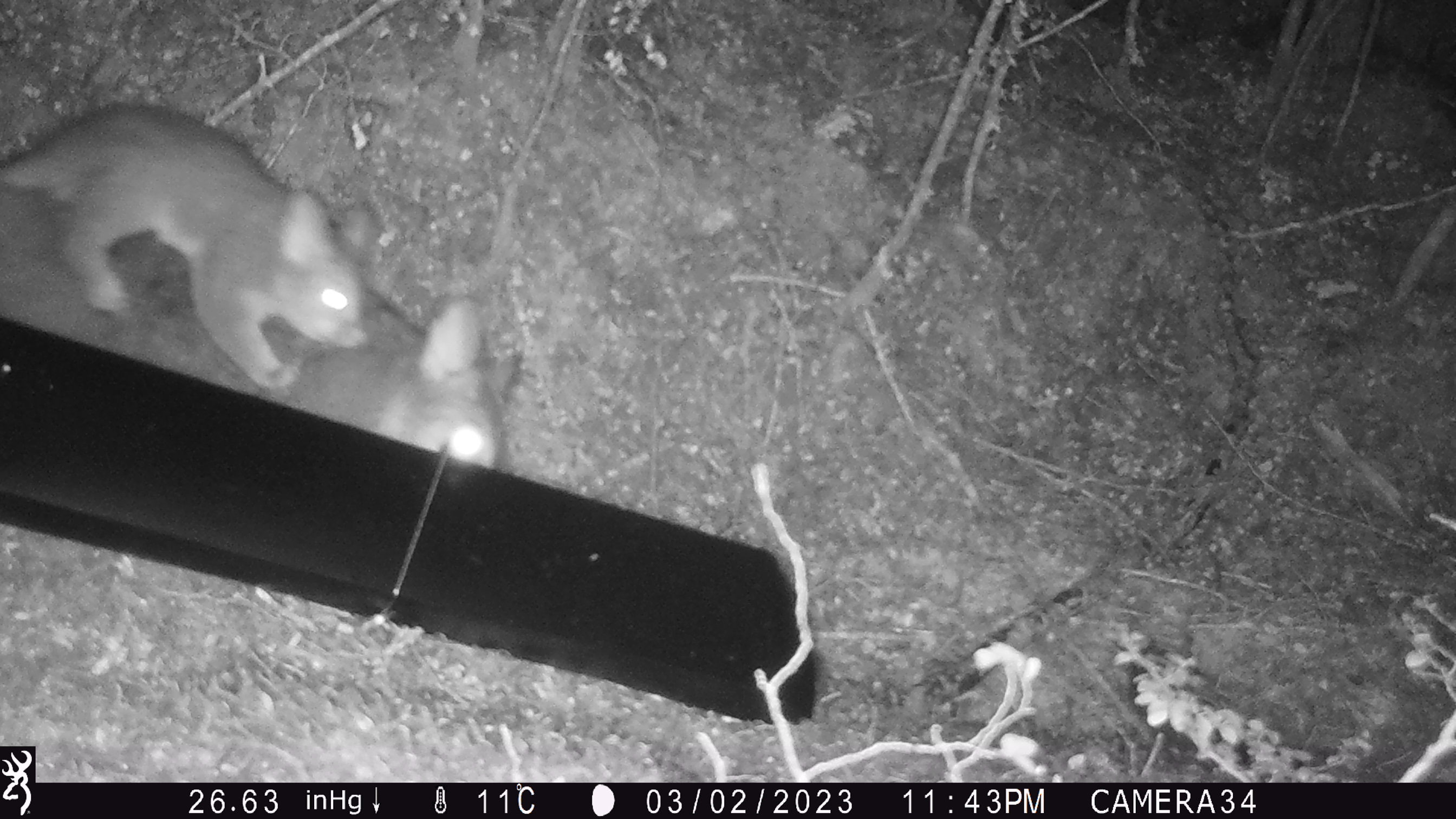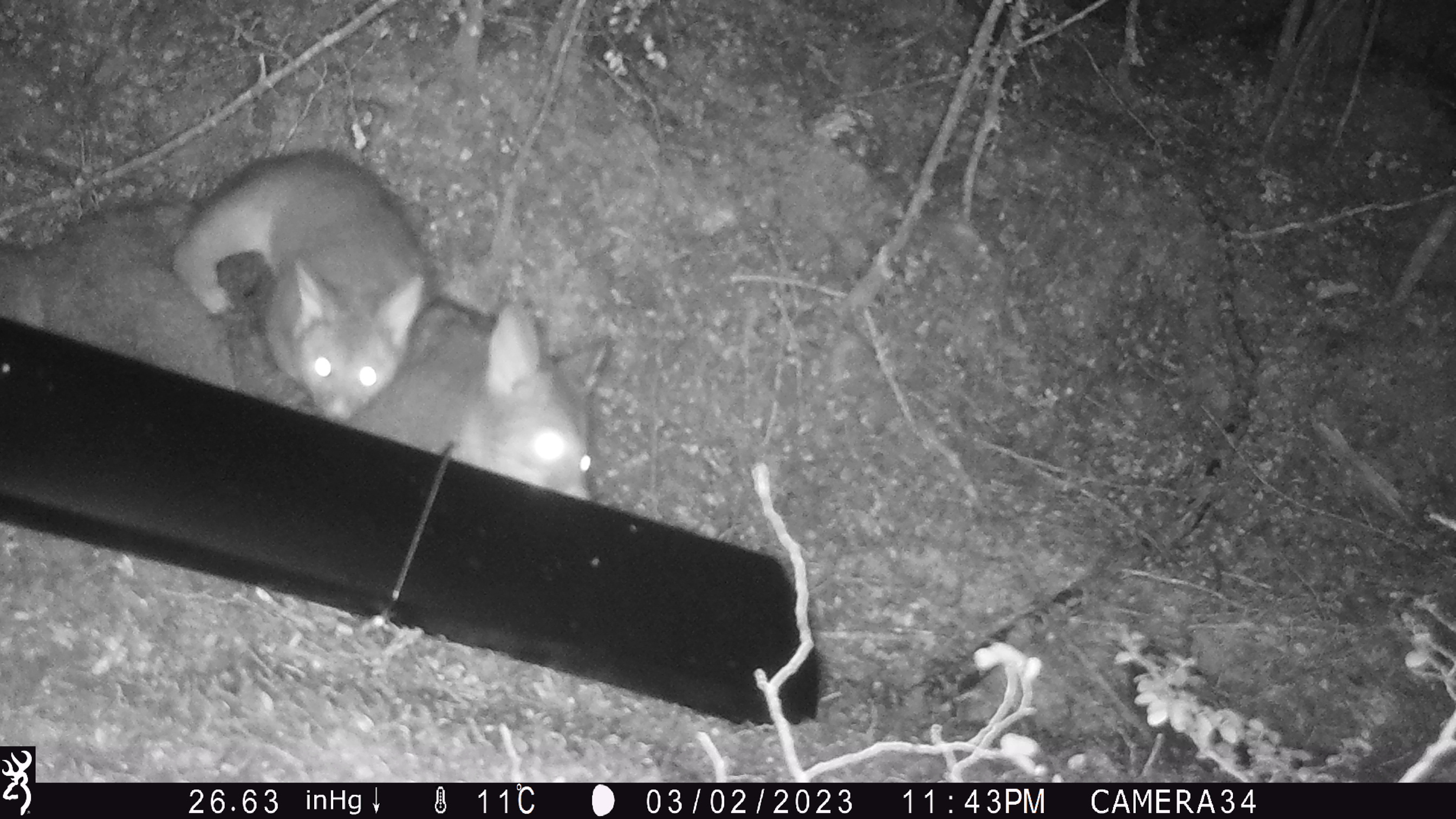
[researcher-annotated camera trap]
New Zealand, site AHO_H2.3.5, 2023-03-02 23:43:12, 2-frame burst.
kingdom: Animalia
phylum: Chordata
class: Mammalia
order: Carnivora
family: Mustelidae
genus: Mustela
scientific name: Mustela erminea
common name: stoat